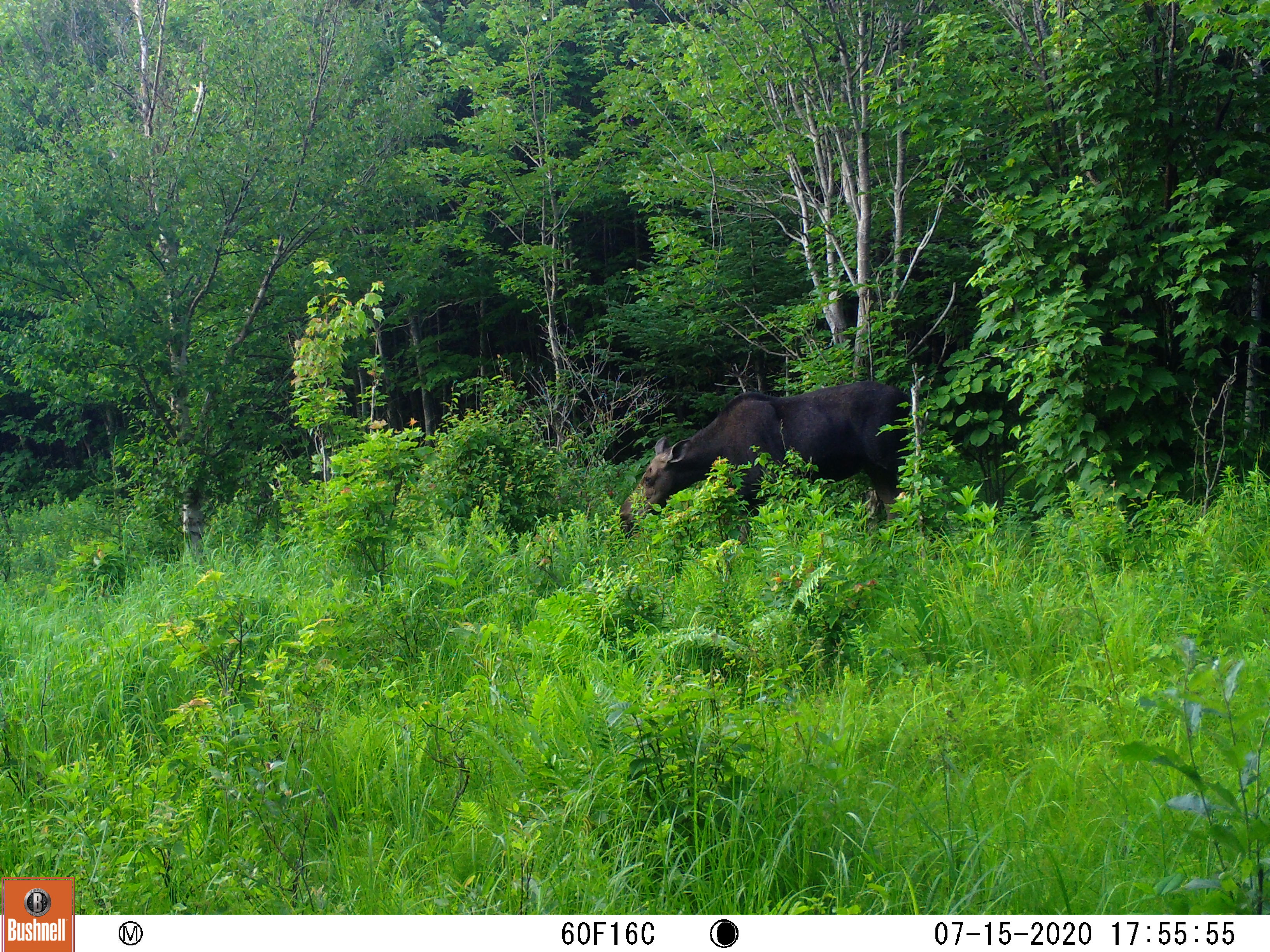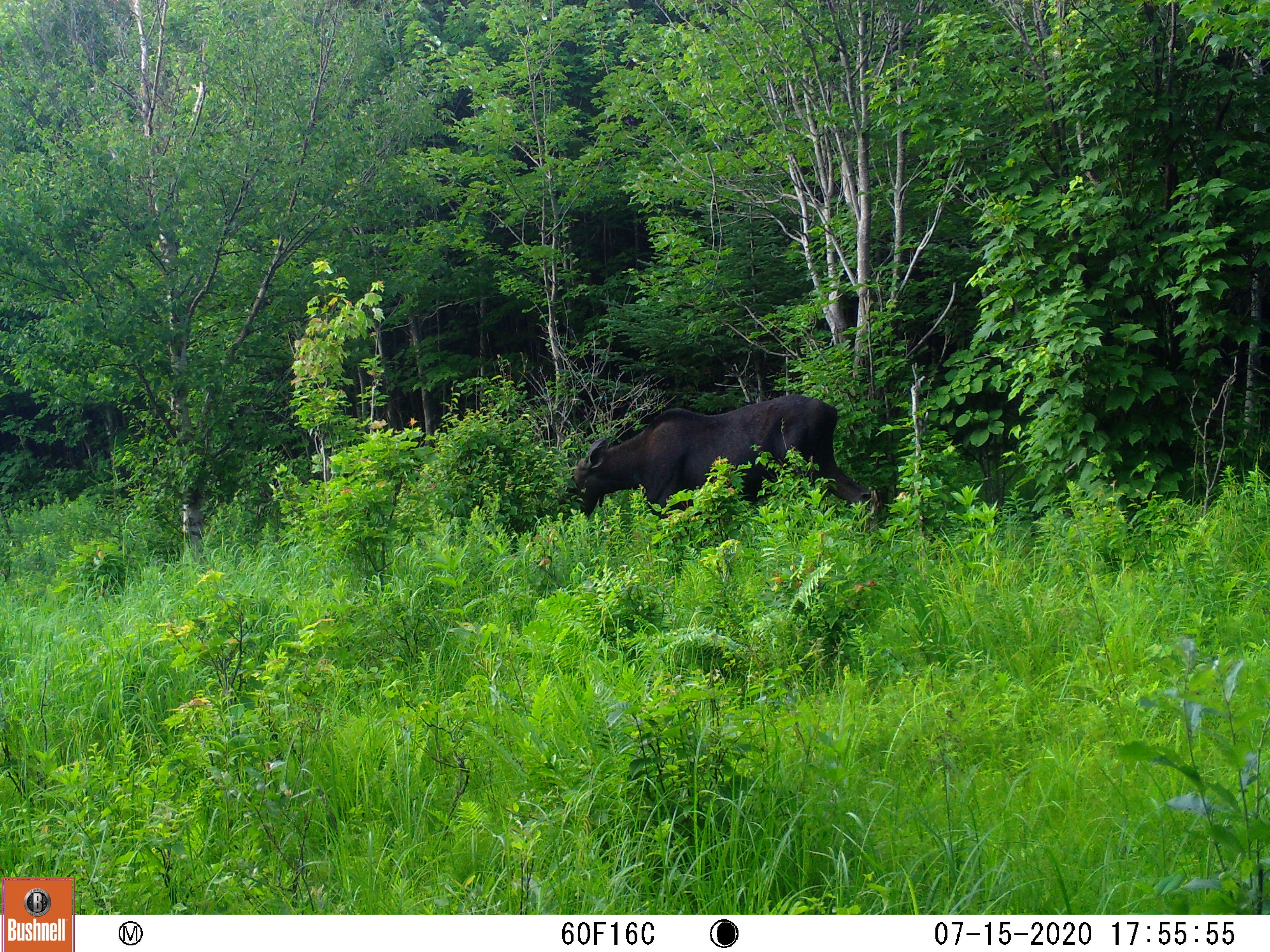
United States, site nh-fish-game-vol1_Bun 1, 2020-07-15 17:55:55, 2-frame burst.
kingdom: Animalia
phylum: Chordata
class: Mammalia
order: Artiodactyla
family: Cervidae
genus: Alces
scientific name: Alces alces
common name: moose